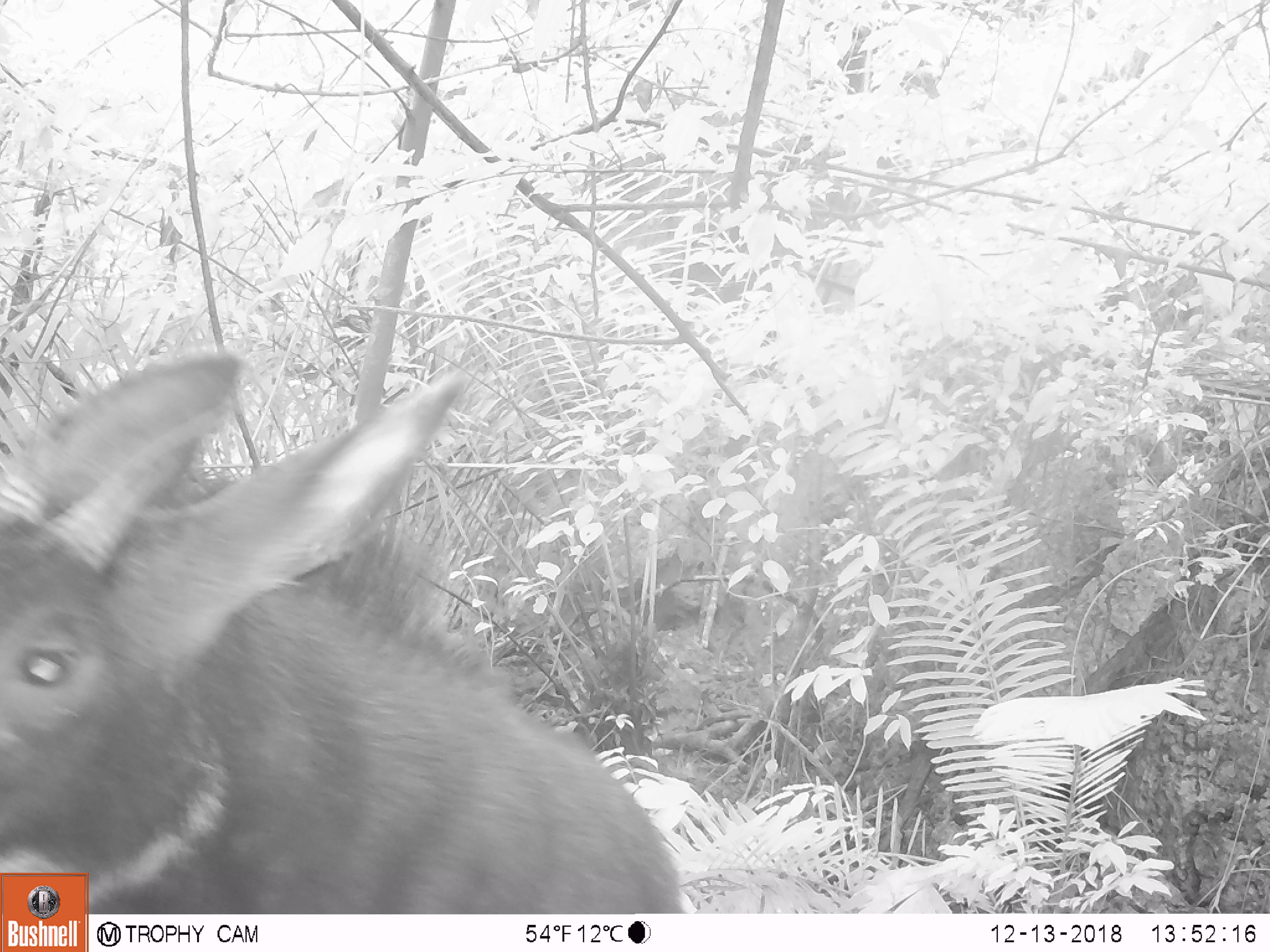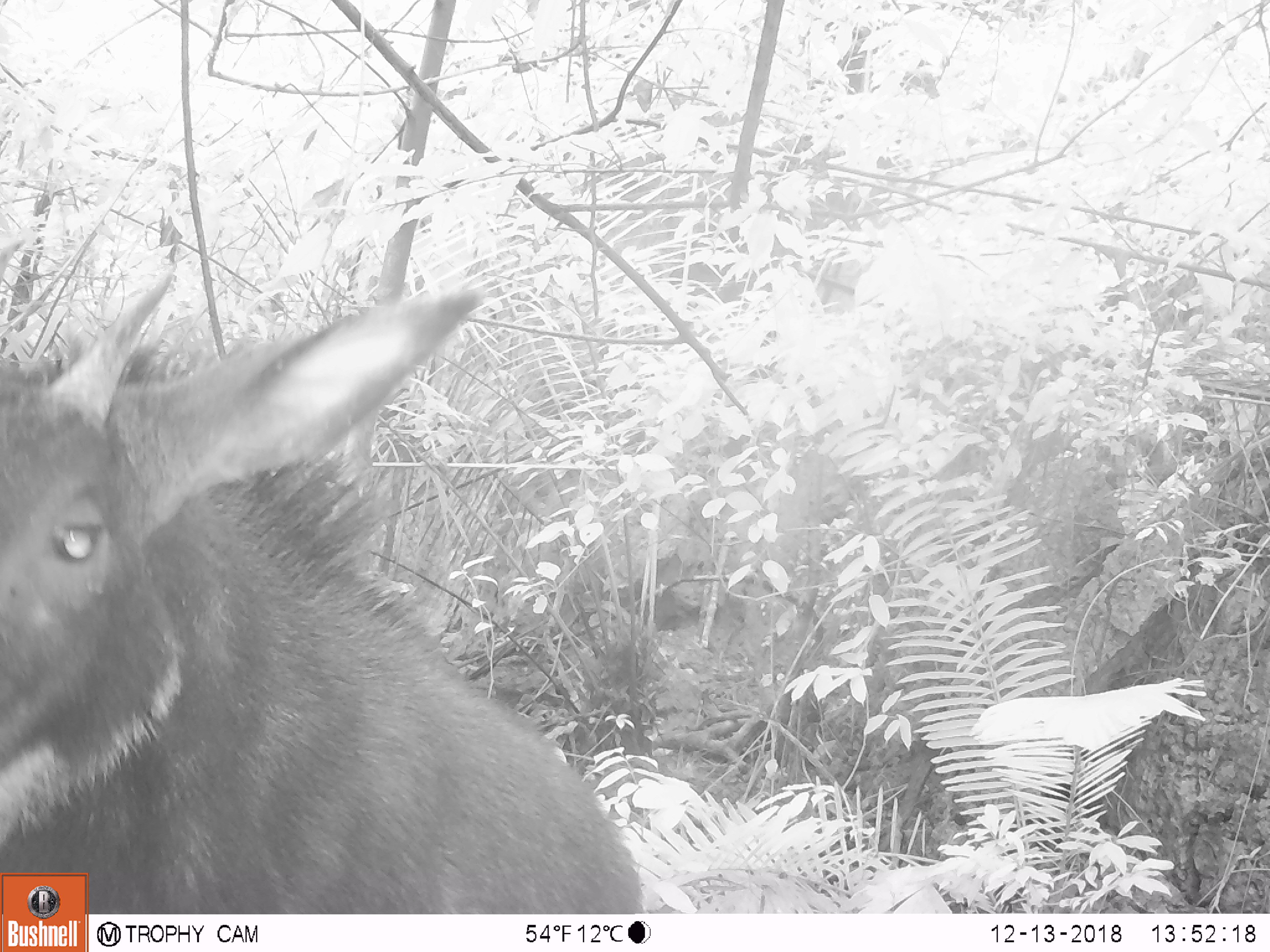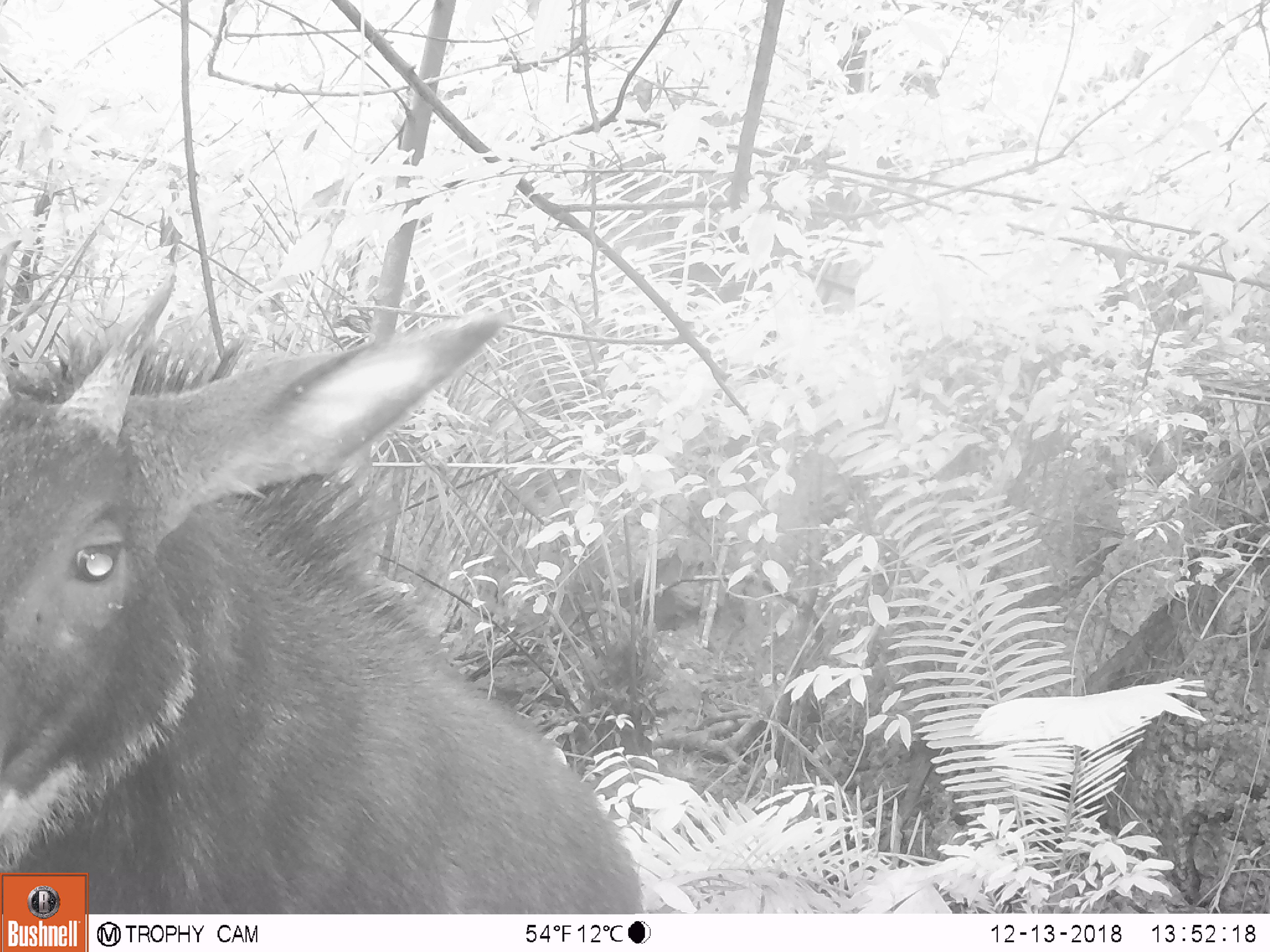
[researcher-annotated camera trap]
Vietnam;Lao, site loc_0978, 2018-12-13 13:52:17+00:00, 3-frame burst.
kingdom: Animalia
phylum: Chordata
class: Mammalia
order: Artiodactyla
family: Bovidae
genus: Capricornis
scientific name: Capricornis sumatraensis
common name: chinese serow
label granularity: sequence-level